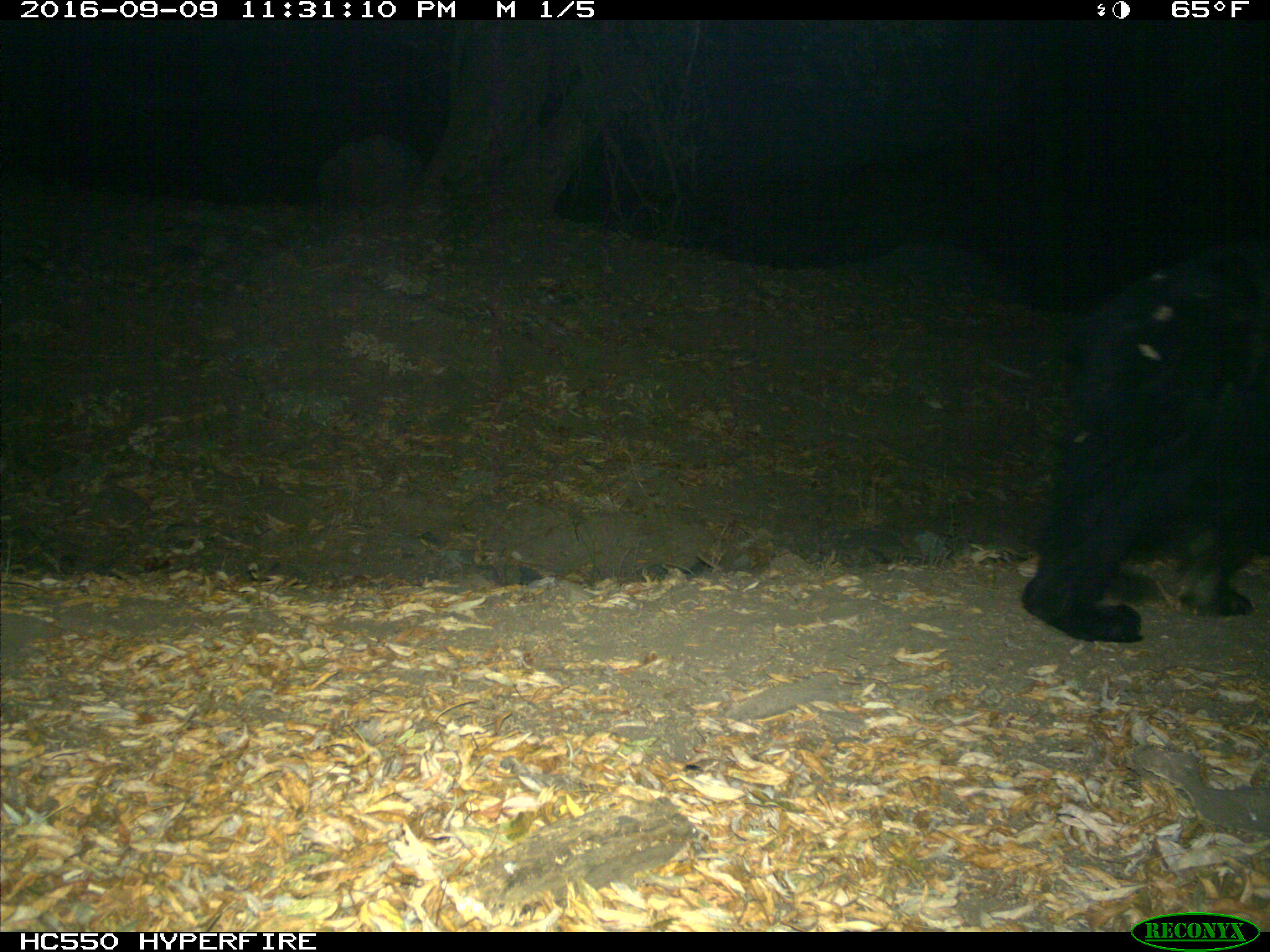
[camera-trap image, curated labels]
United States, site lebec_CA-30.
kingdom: Animalia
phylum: Chordata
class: Mammalia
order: Carnivora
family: Ursidae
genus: Ursus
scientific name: Ursus americanus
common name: american black bear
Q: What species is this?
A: Ursus americanus (american black bear).